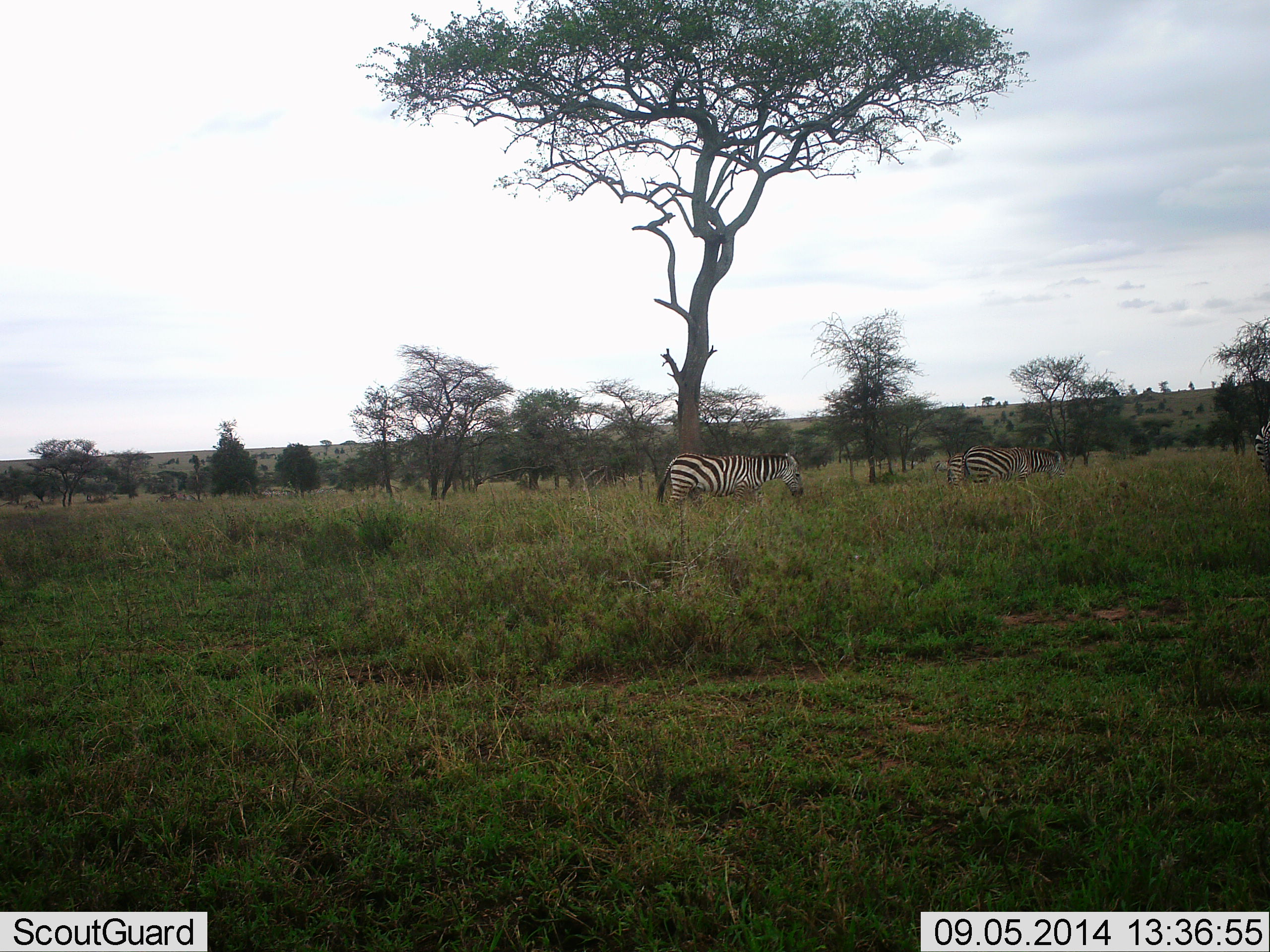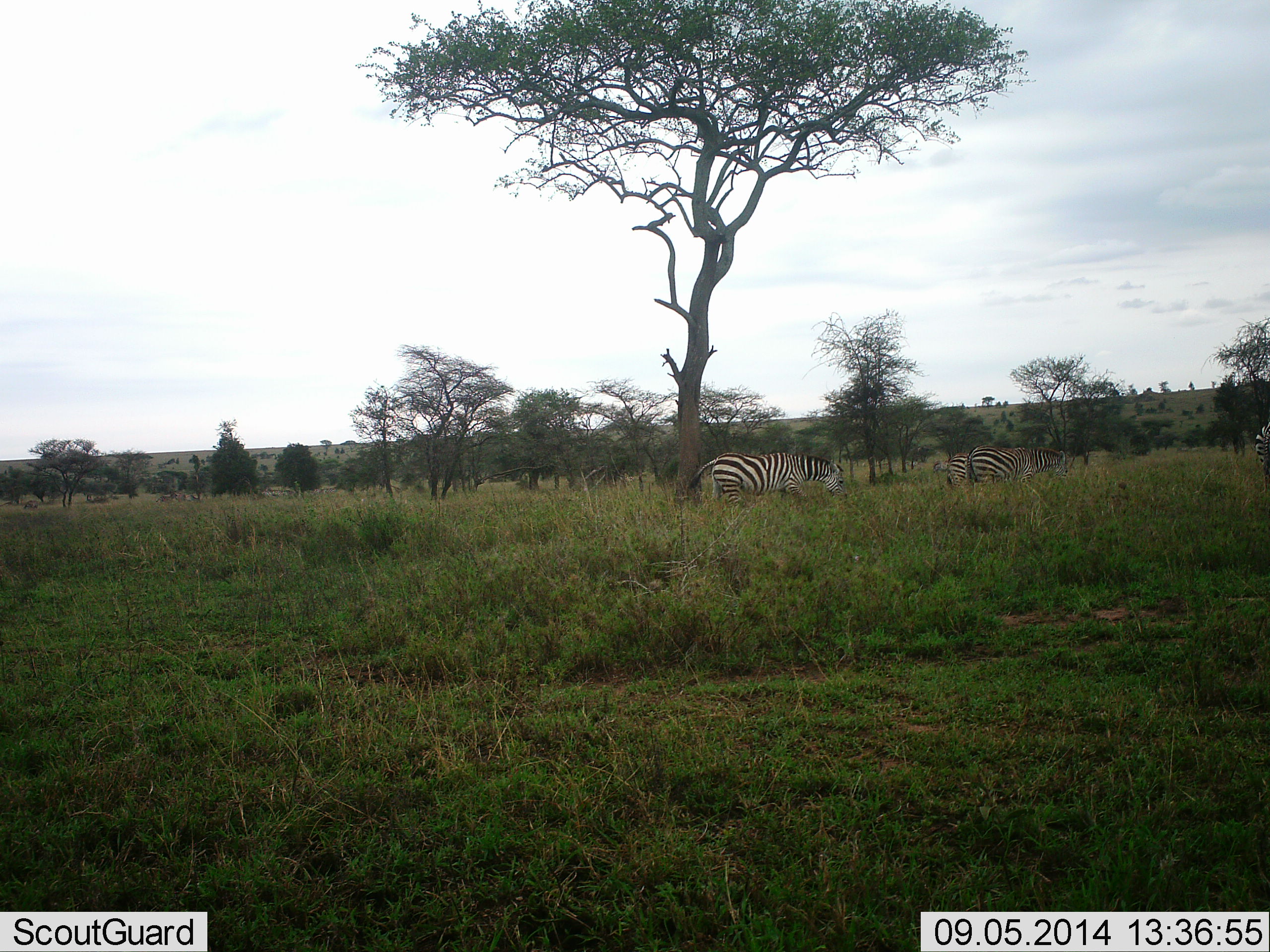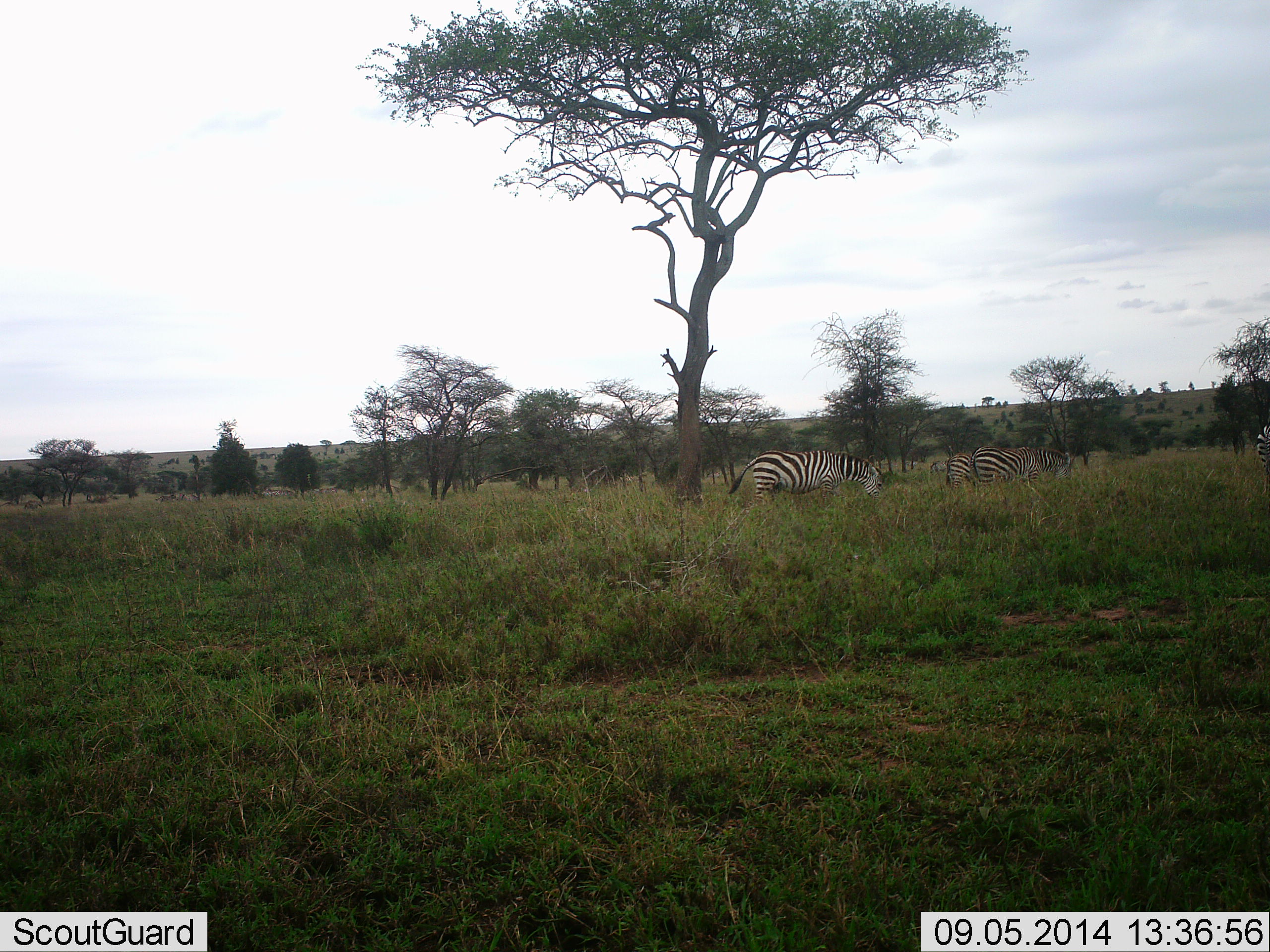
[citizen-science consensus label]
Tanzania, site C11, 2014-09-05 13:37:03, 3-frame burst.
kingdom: Animalia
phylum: Chordata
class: Mammalia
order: Perissodactyla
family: Equidae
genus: Equus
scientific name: Equus quagga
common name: plains zebra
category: zebra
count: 3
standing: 10%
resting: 0%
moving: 80%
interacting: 0%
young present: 0%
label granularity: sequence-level